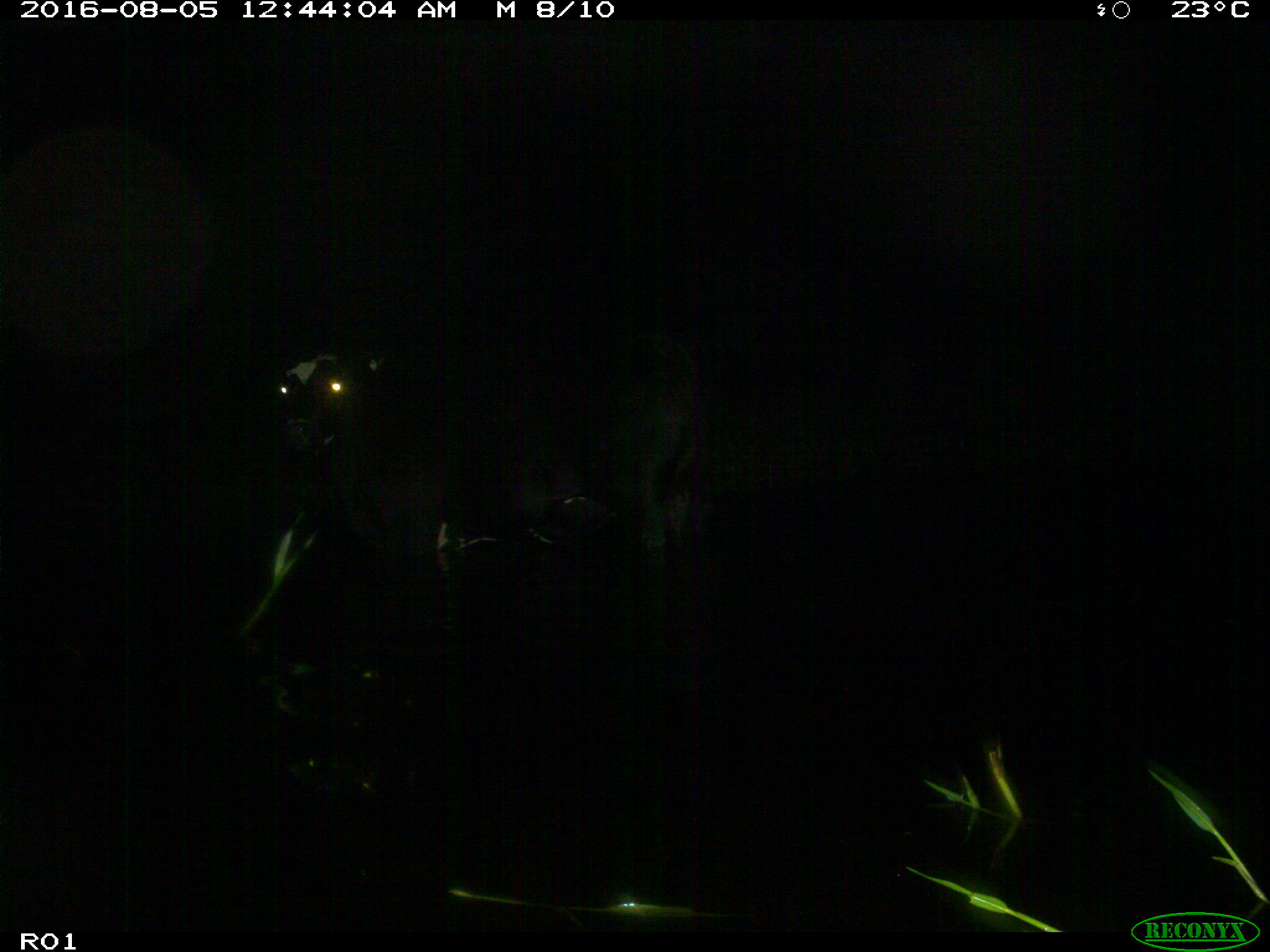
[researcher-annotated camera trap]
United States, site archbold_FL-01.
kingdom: Animalia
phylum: Chordata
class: Mammalia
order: Artiodactyla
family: Bovidae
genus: Bos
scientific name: Bos taurus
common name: domestic cow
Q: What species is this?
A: Bos taurus (domestic cow).